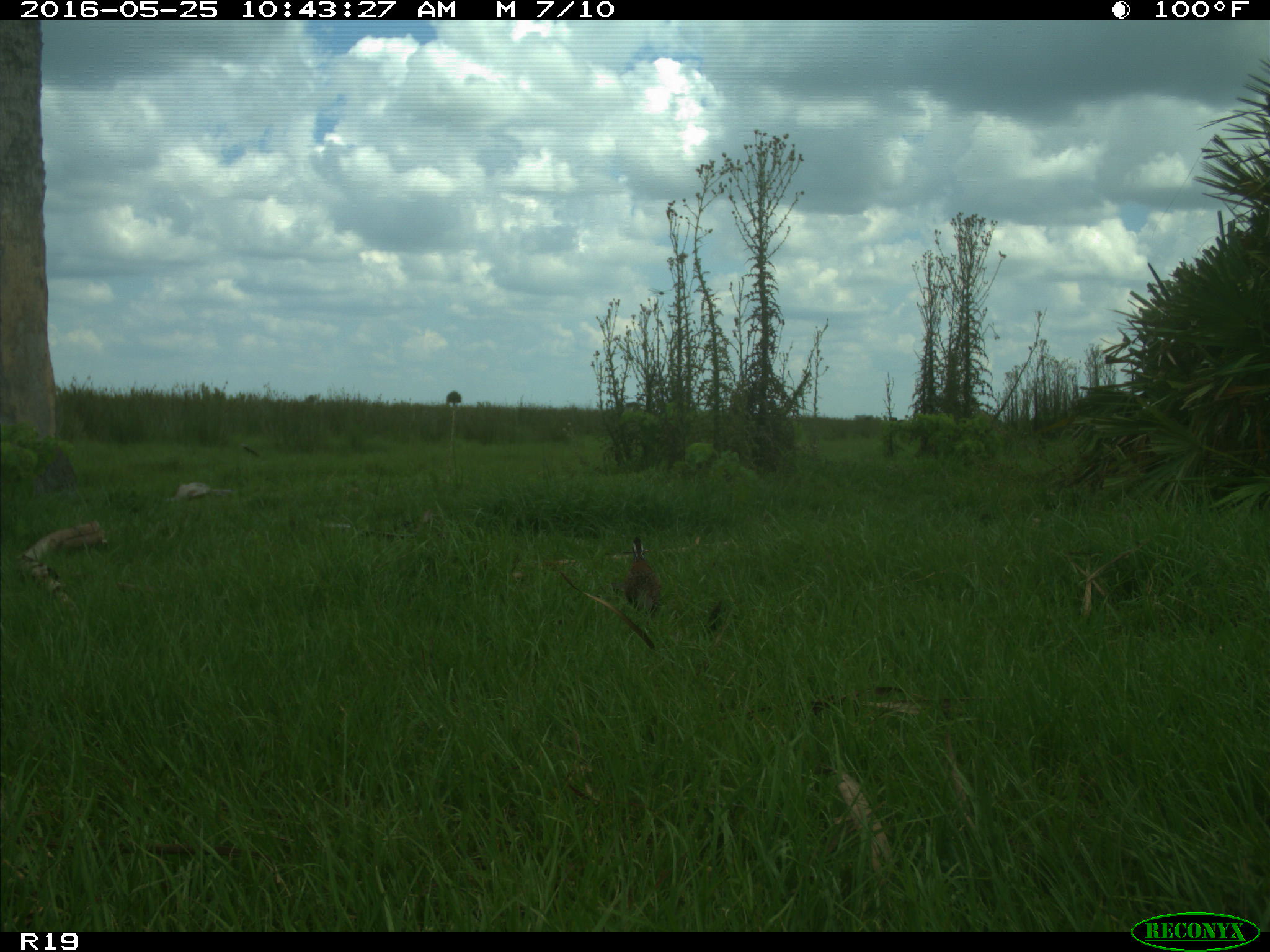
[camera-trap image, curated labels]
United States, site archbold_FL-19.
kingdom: Animalia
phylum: Chordata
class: Aves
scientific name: Aves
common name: birds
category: unidentified bird